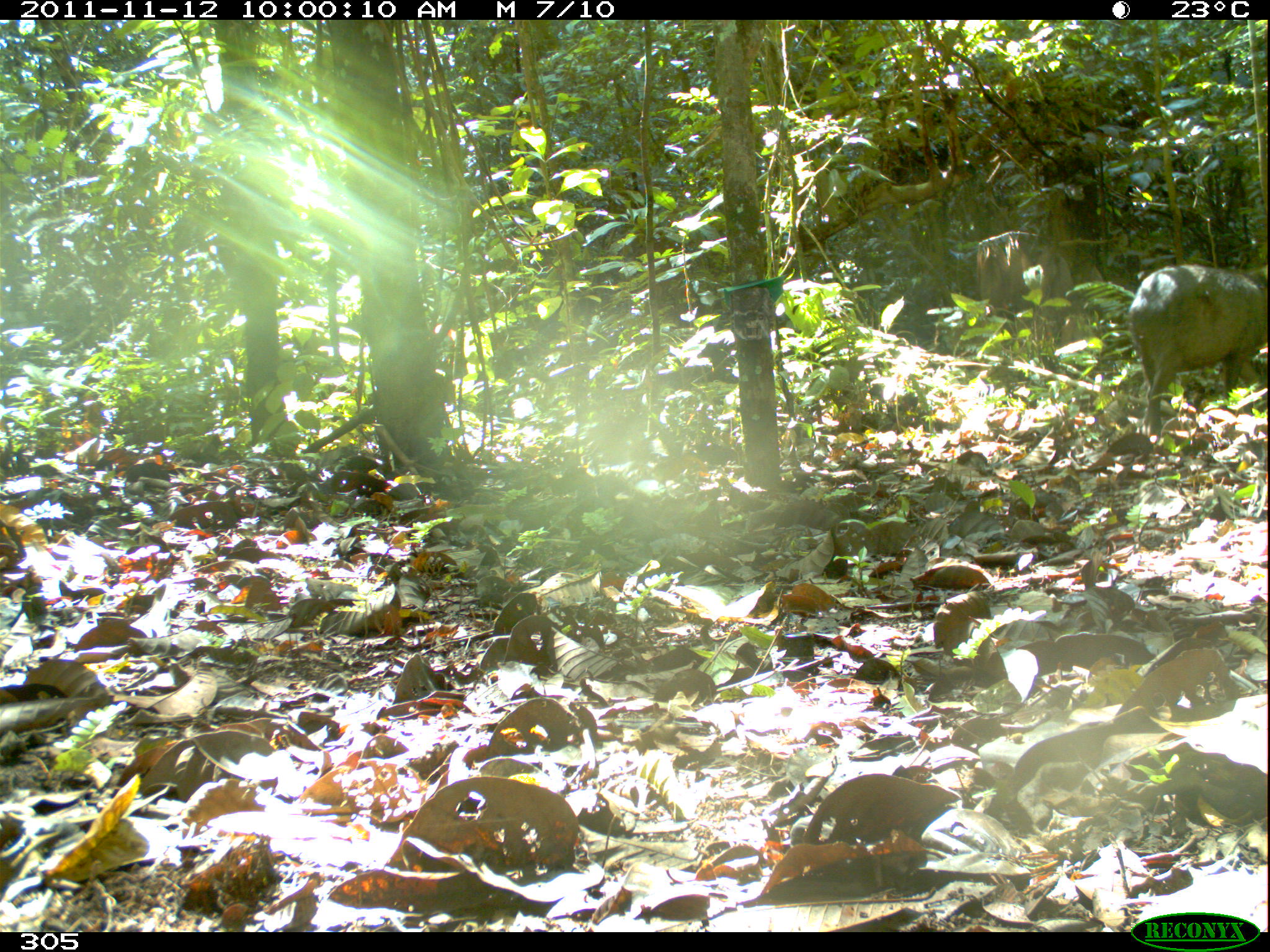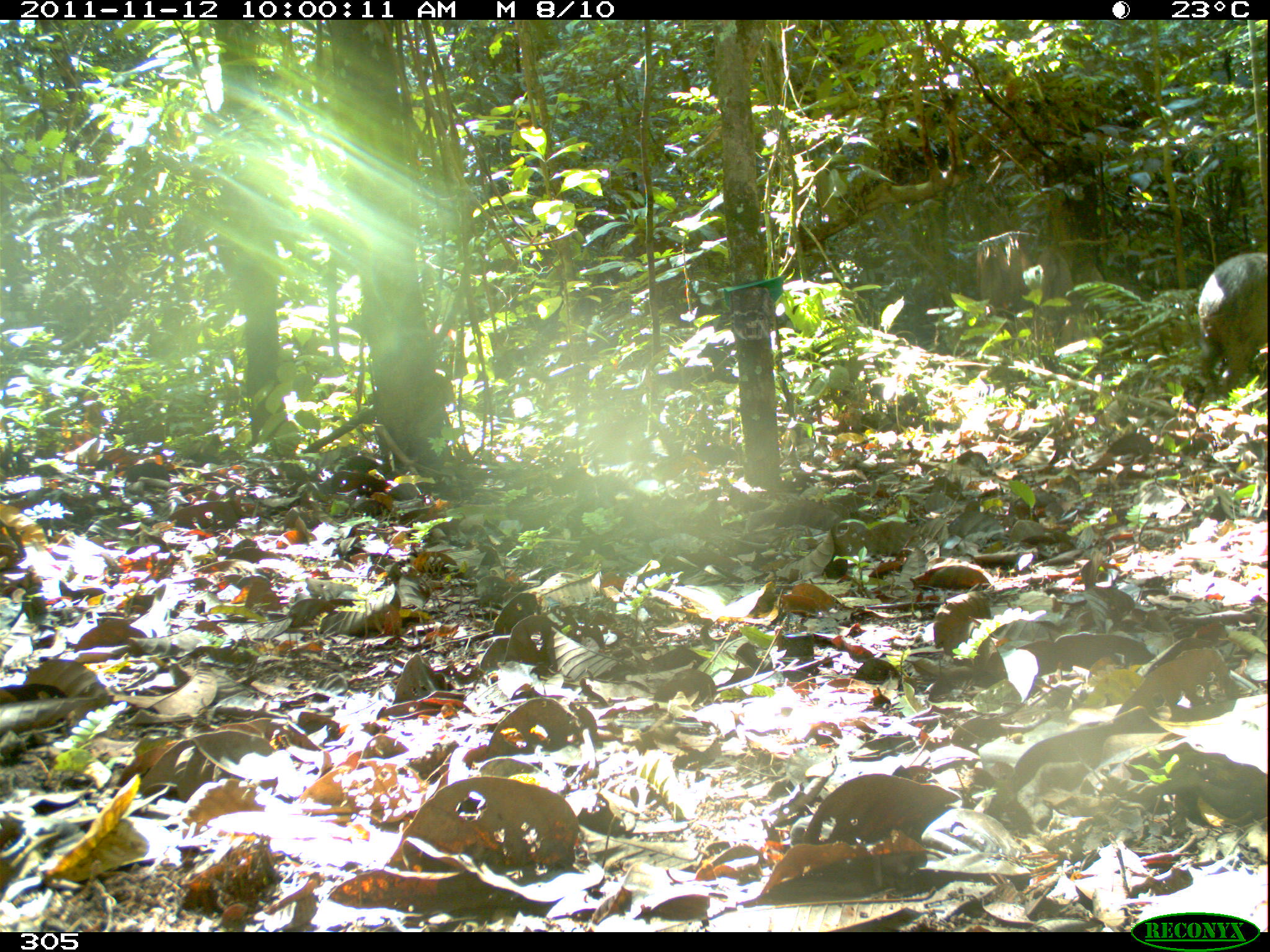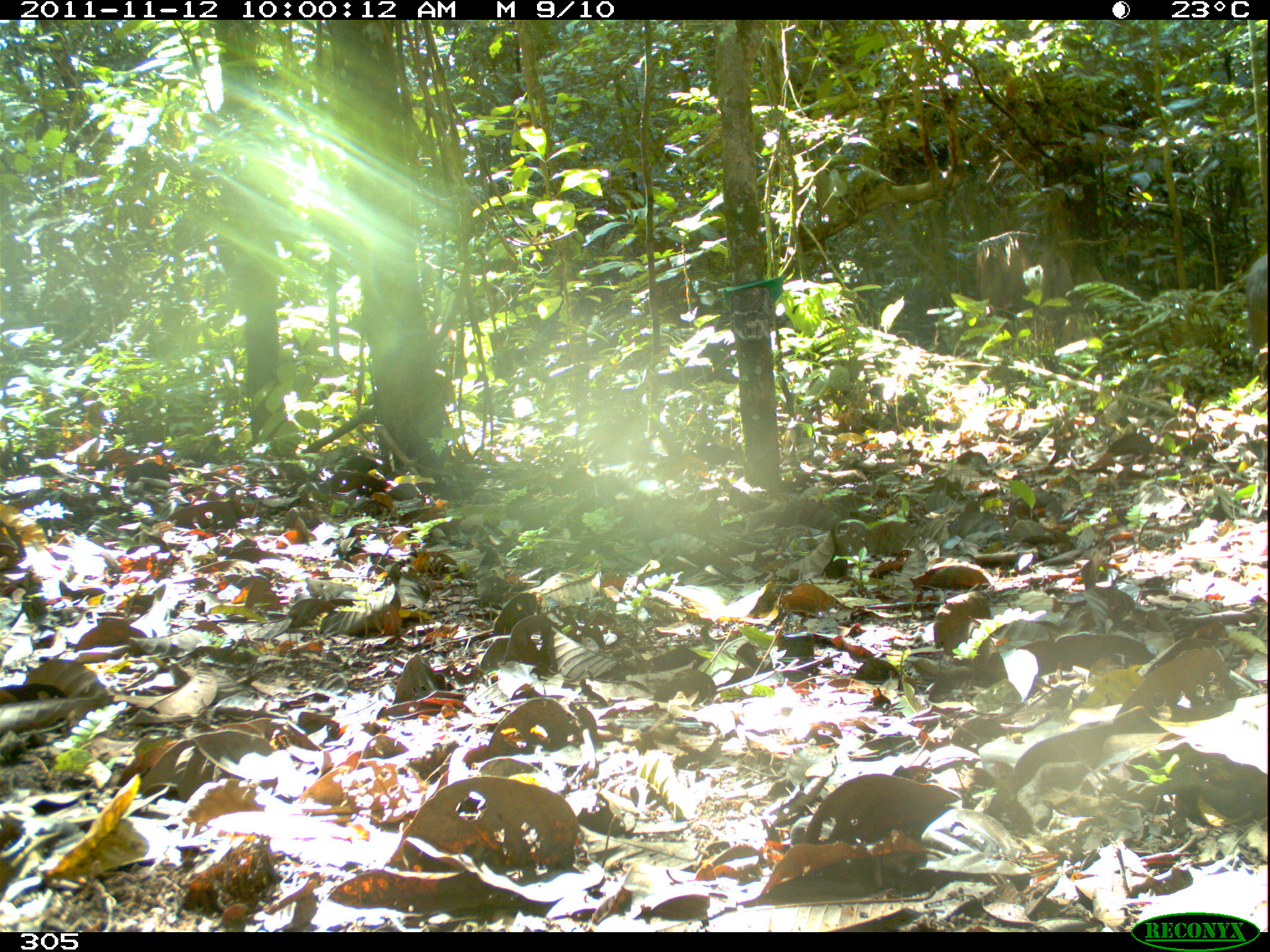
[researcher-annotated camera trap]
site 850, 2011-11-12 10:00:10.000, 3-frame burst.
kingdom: Animalia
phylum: Chordata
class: Mammalia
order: Artiodactyla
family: Tayassuidae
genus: Pecari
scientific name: Pecari tajacu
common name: collared peccary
Pecari tajacu (collared peccary).